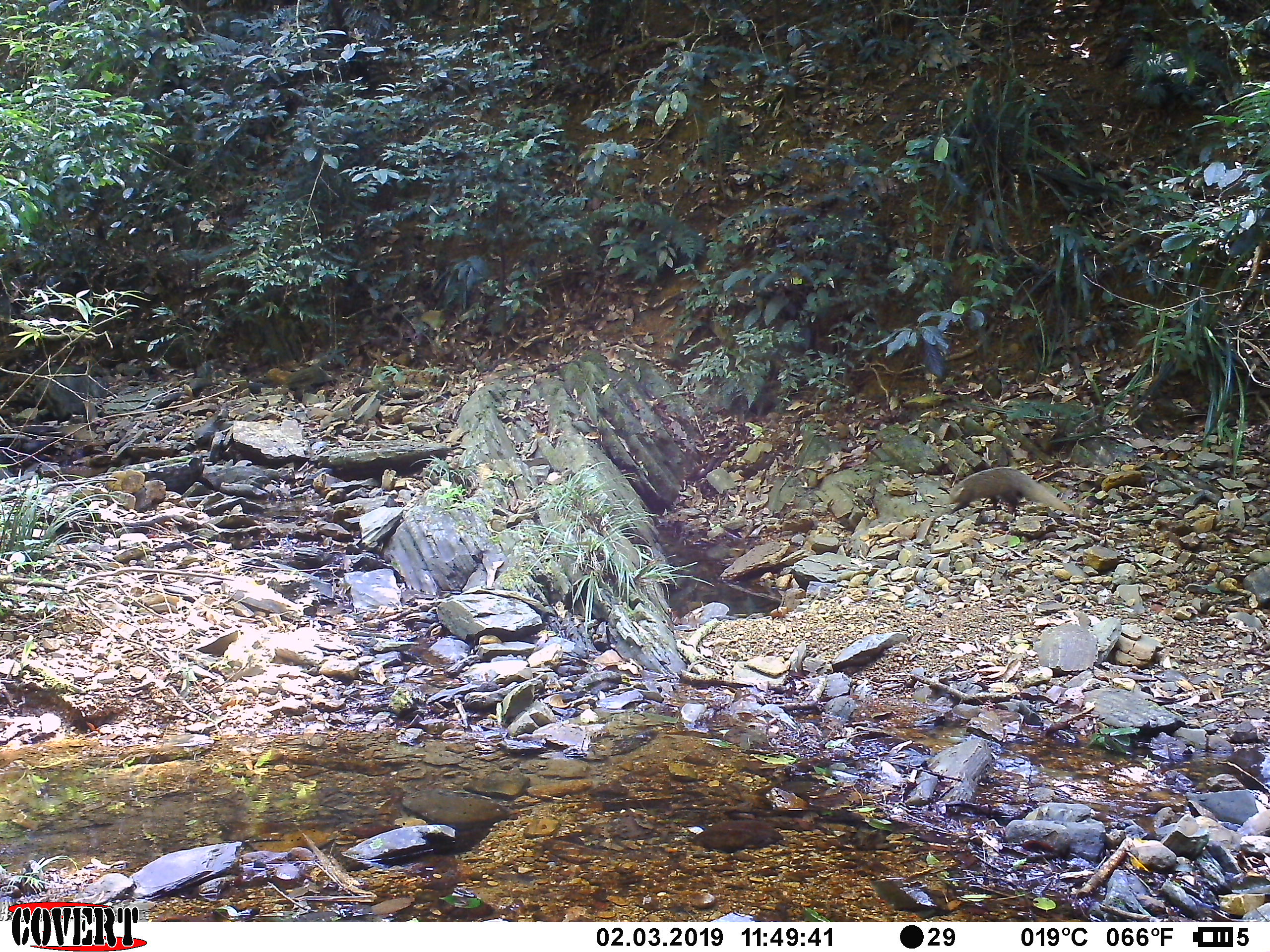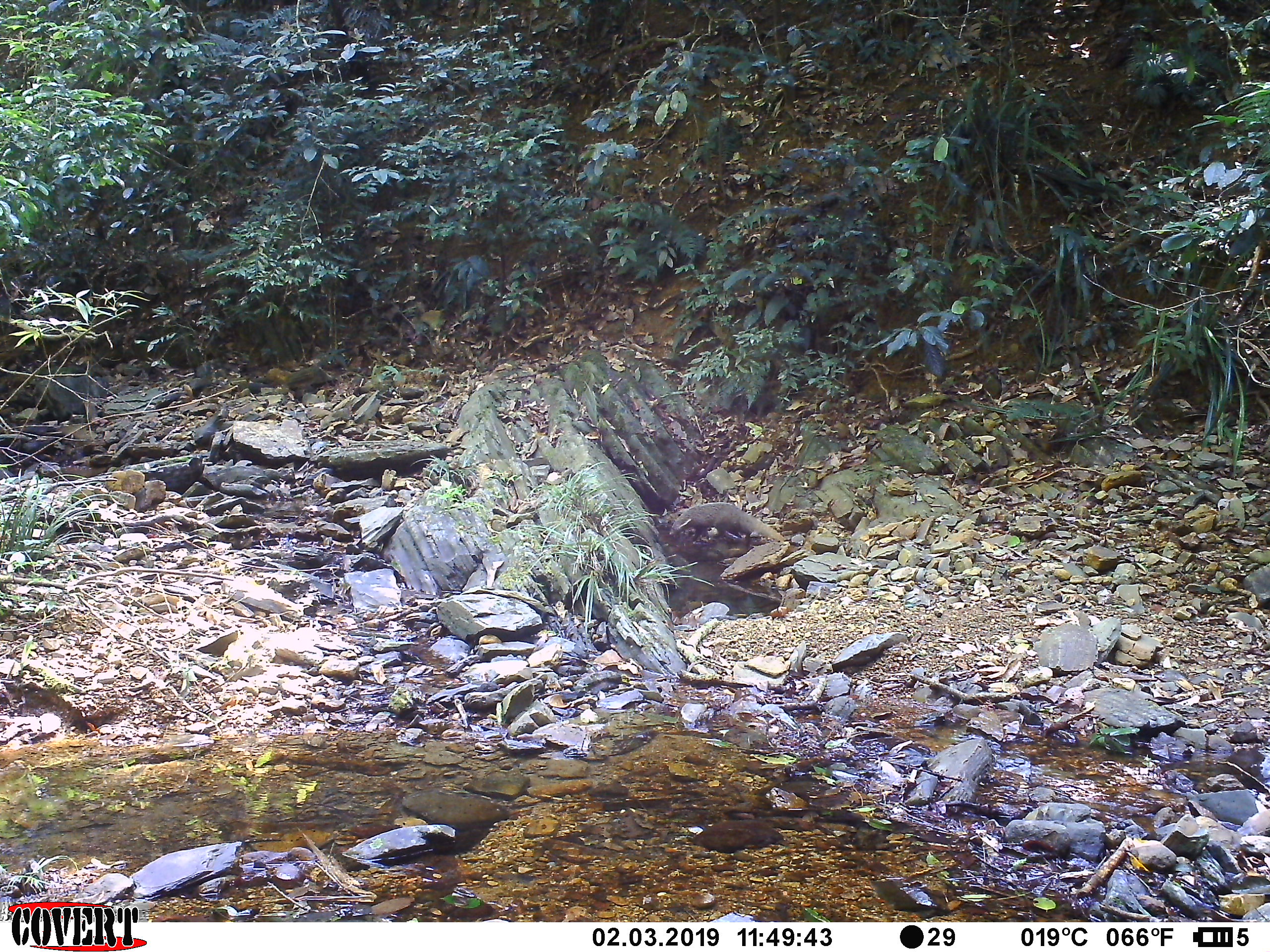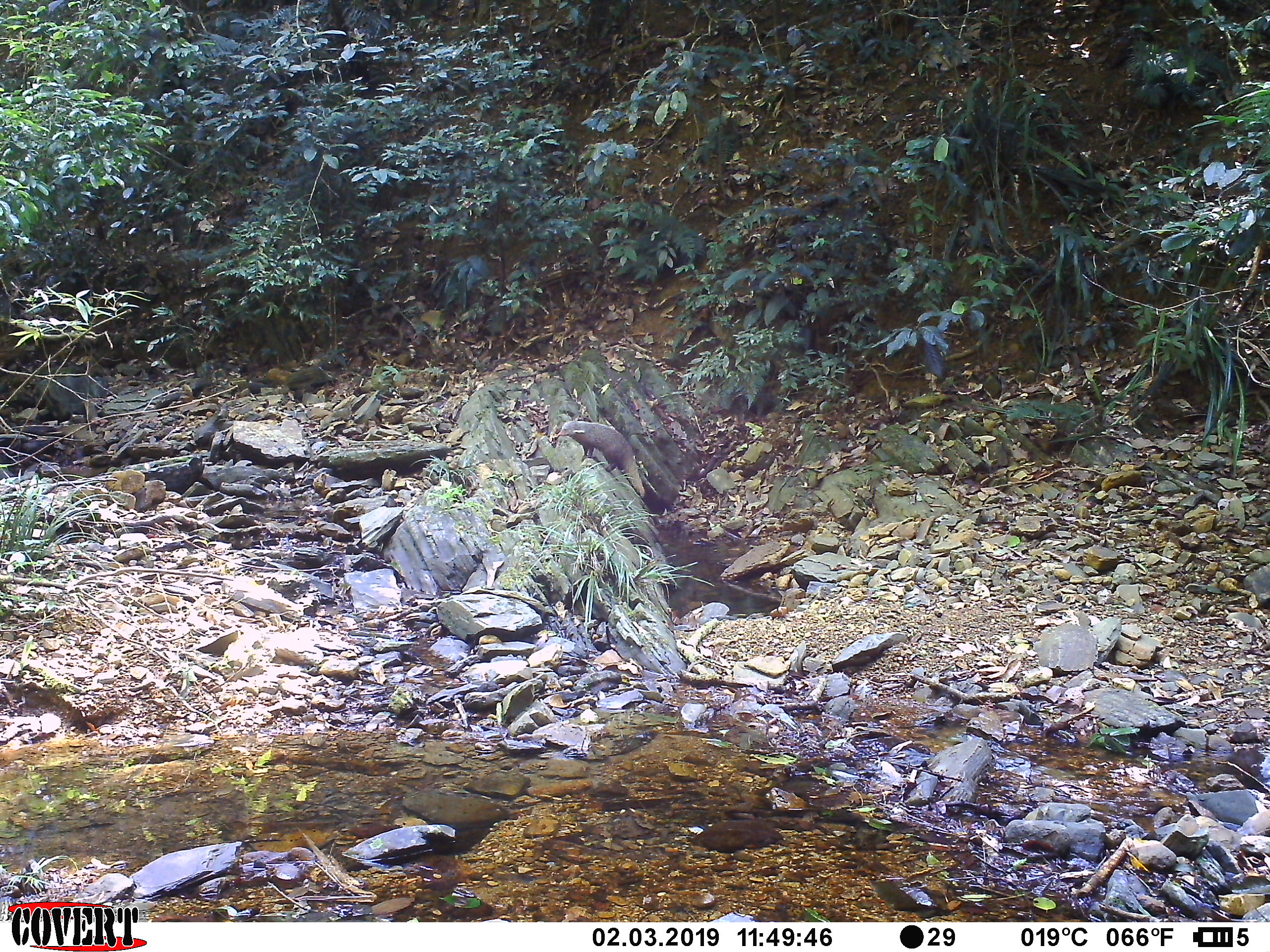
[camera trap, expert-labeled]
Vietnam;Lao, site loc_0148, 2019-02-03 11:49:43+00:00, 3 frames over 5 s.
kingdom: Animalia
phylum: Chordata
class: Mammalia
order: Carnivora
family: Herpestidae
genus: Urva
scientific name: Urva urva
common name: crab-eating mongoose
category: crab eating mongoose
Crab eating mongoose (crab-eating mongoose) (Urva urva). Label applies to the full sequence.